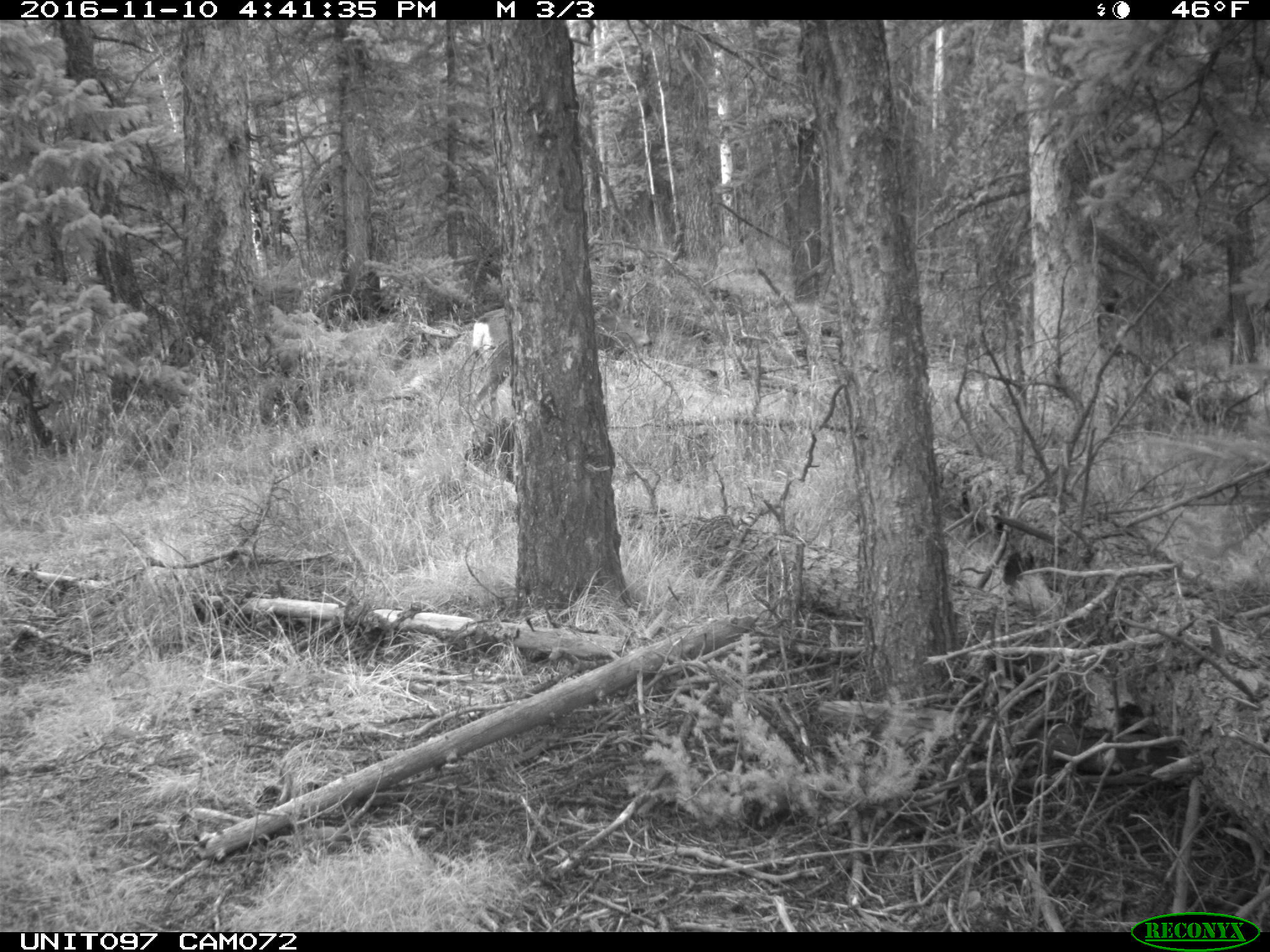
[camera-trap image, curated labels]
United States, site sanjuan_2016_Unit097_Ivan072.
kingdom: Animalia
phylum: Chordata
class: Mammalia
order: Artiodactyla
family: Cervidae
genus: Odocoileus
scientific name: Odocoileus hemionus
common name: mule deer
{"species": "Odocoileus hemionus (mule deer)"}